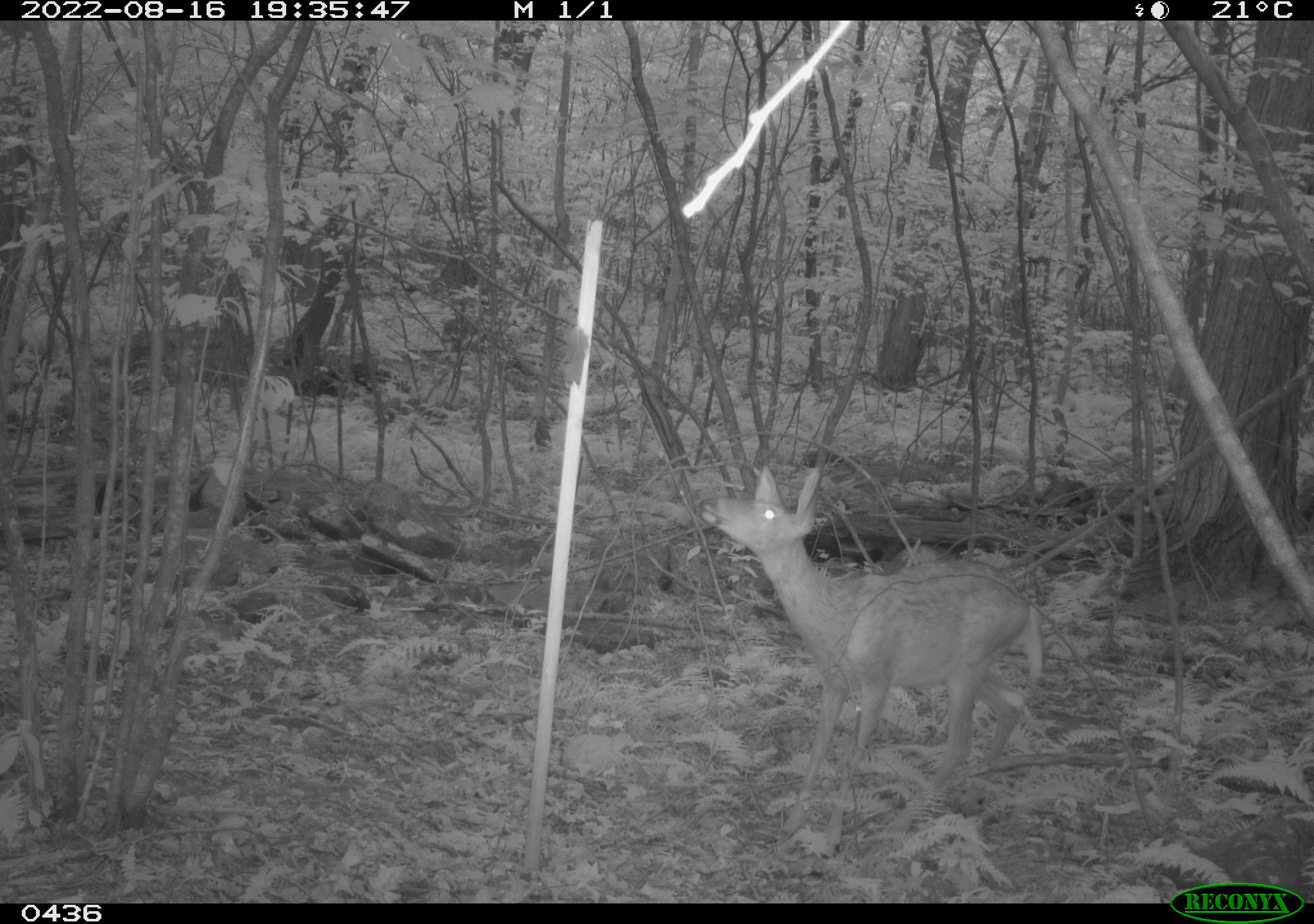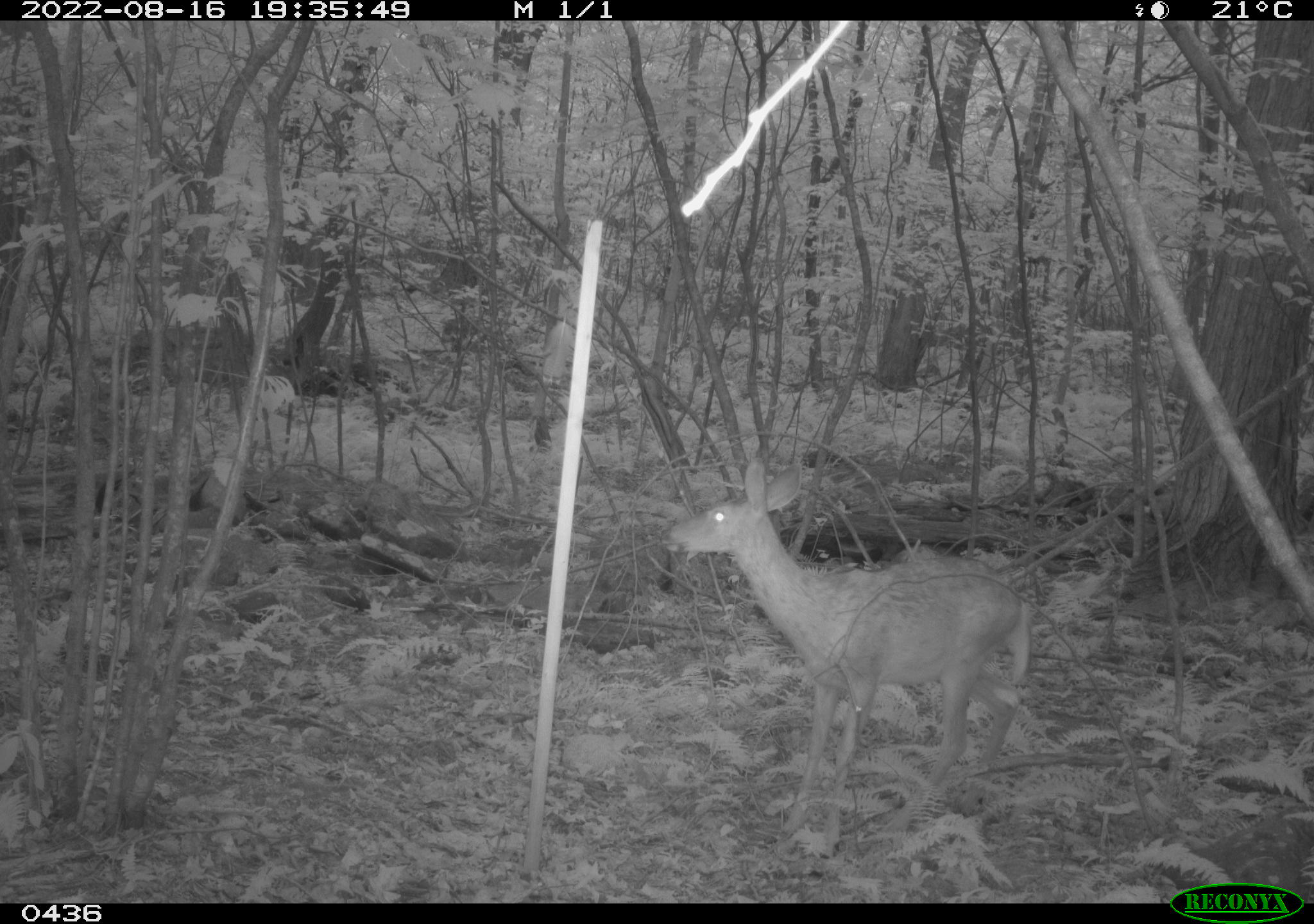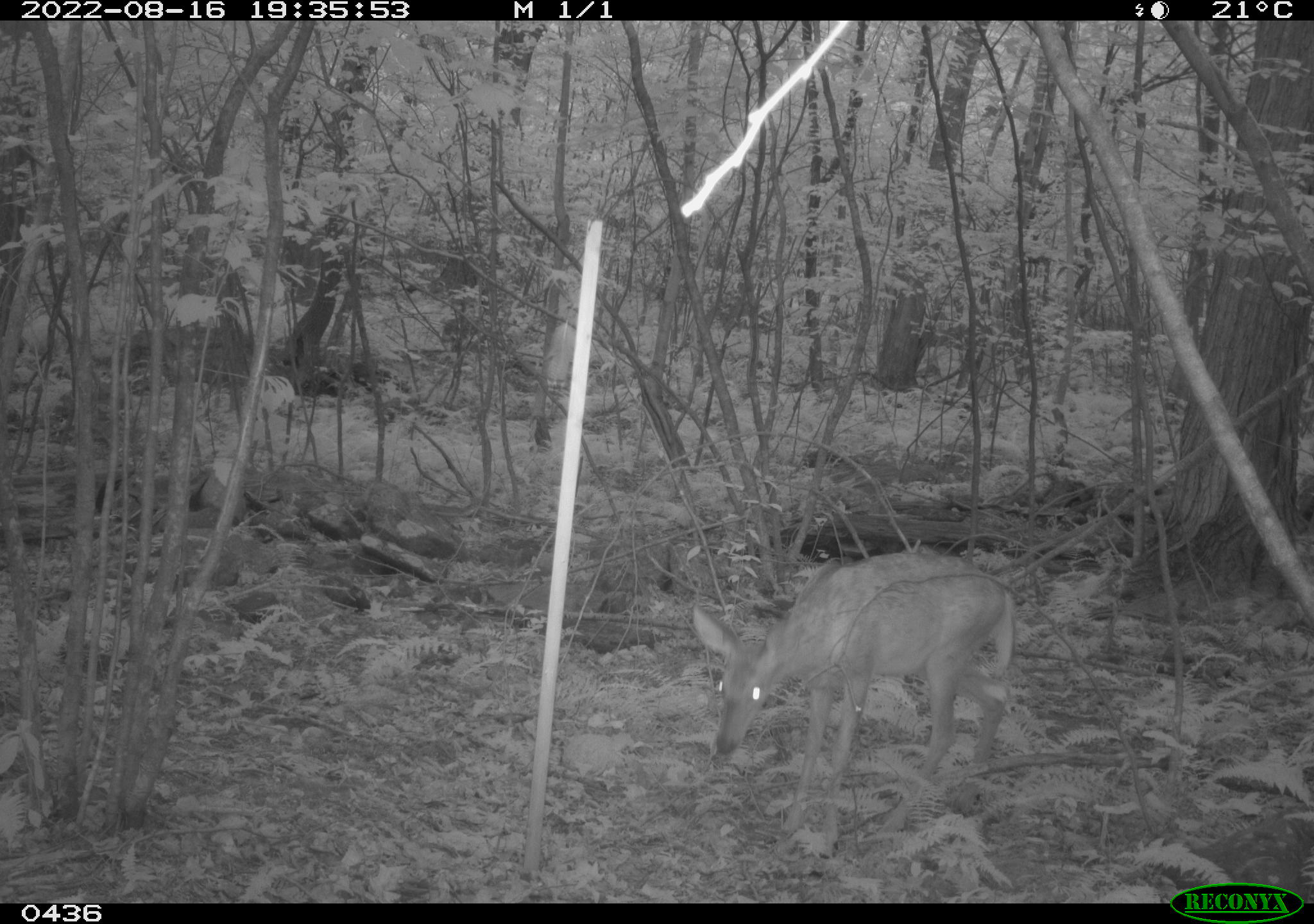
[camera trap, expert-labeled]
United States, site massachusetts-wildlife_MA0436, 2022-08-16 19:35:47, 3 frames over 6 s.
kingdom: Animalia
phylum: Chordata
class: Mammalia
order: Artiodactyla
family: Cervidae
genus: Odocoileus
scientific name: Odocoileus virginianus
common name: white-tailed deer